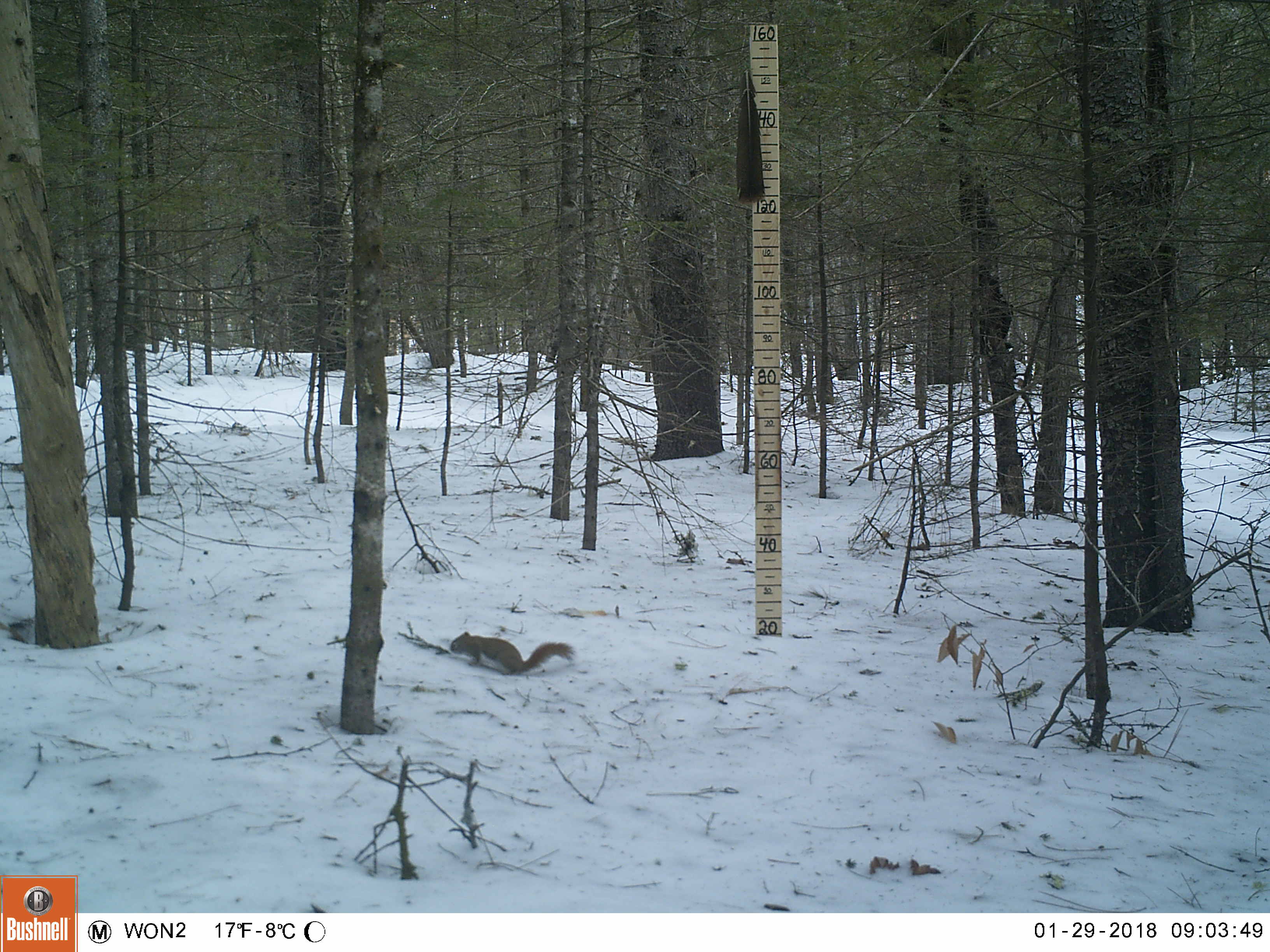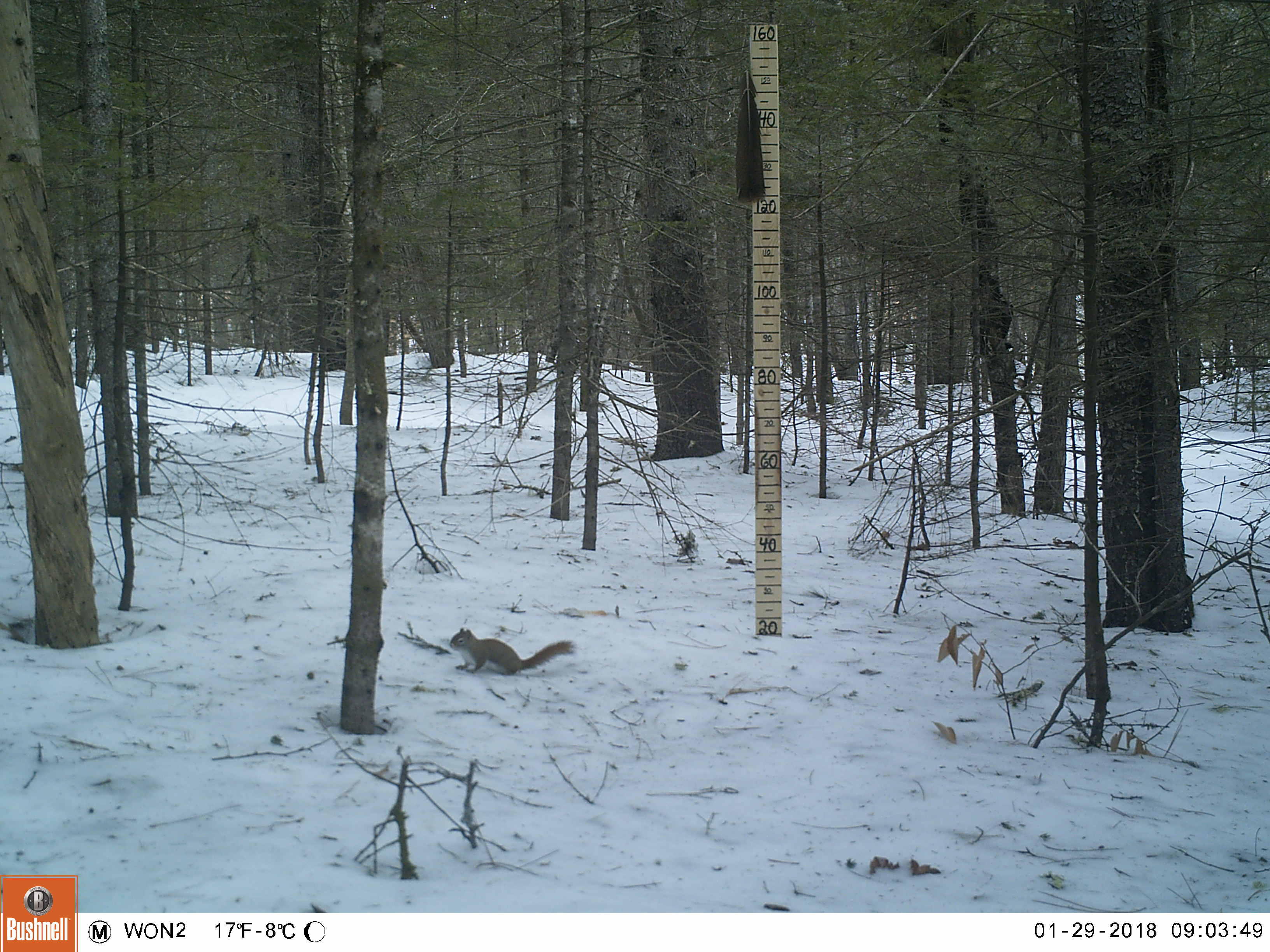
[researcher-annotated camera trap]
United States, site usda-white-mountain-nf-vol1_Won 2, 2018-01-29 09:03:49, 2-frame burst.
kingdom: Animalia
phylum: Chordata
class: Mammalia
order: Rodentia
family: Sciuridae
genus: Tamiasciurus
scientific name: Tamiasciurus hudsonicus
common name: red squirrel